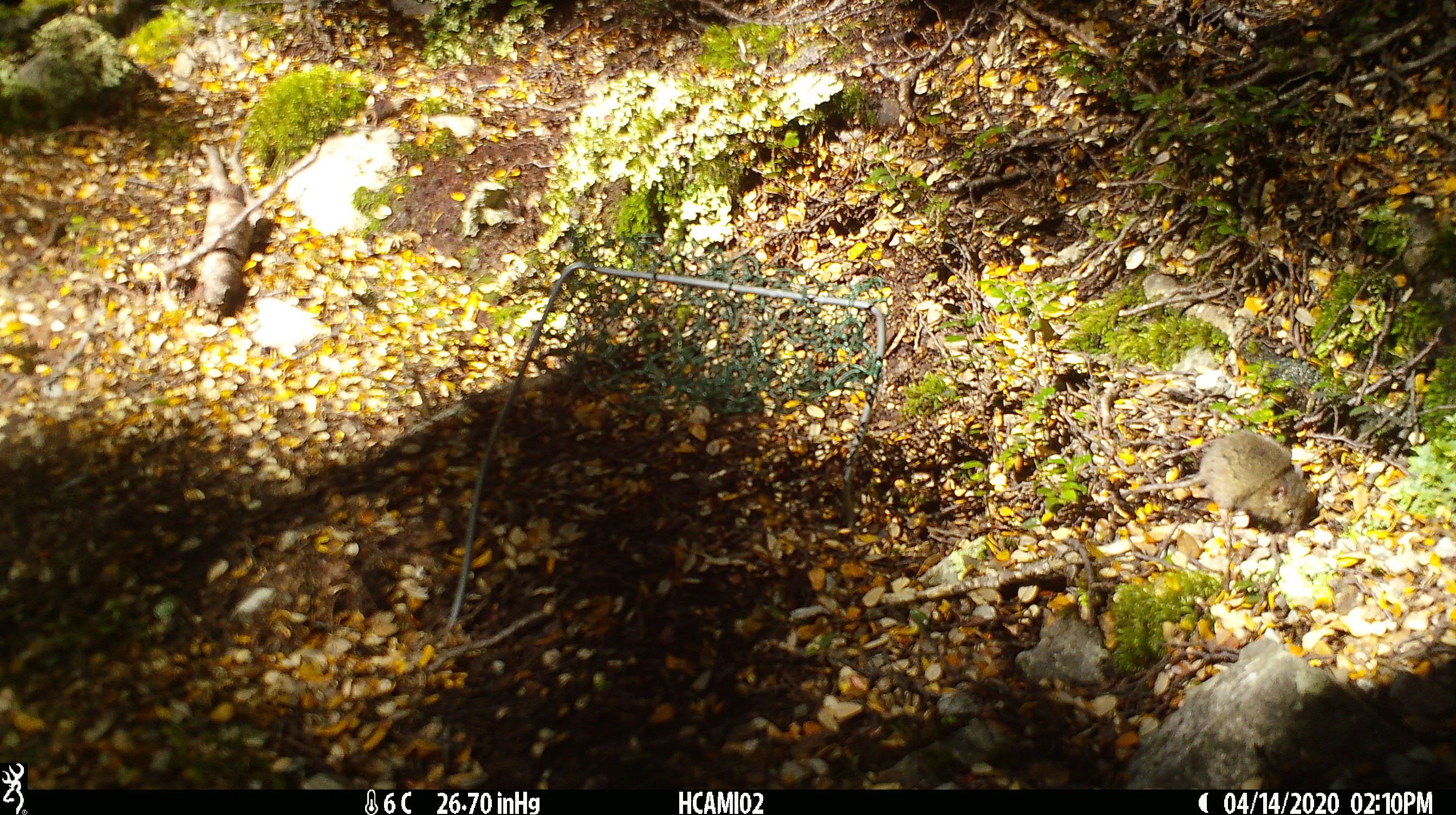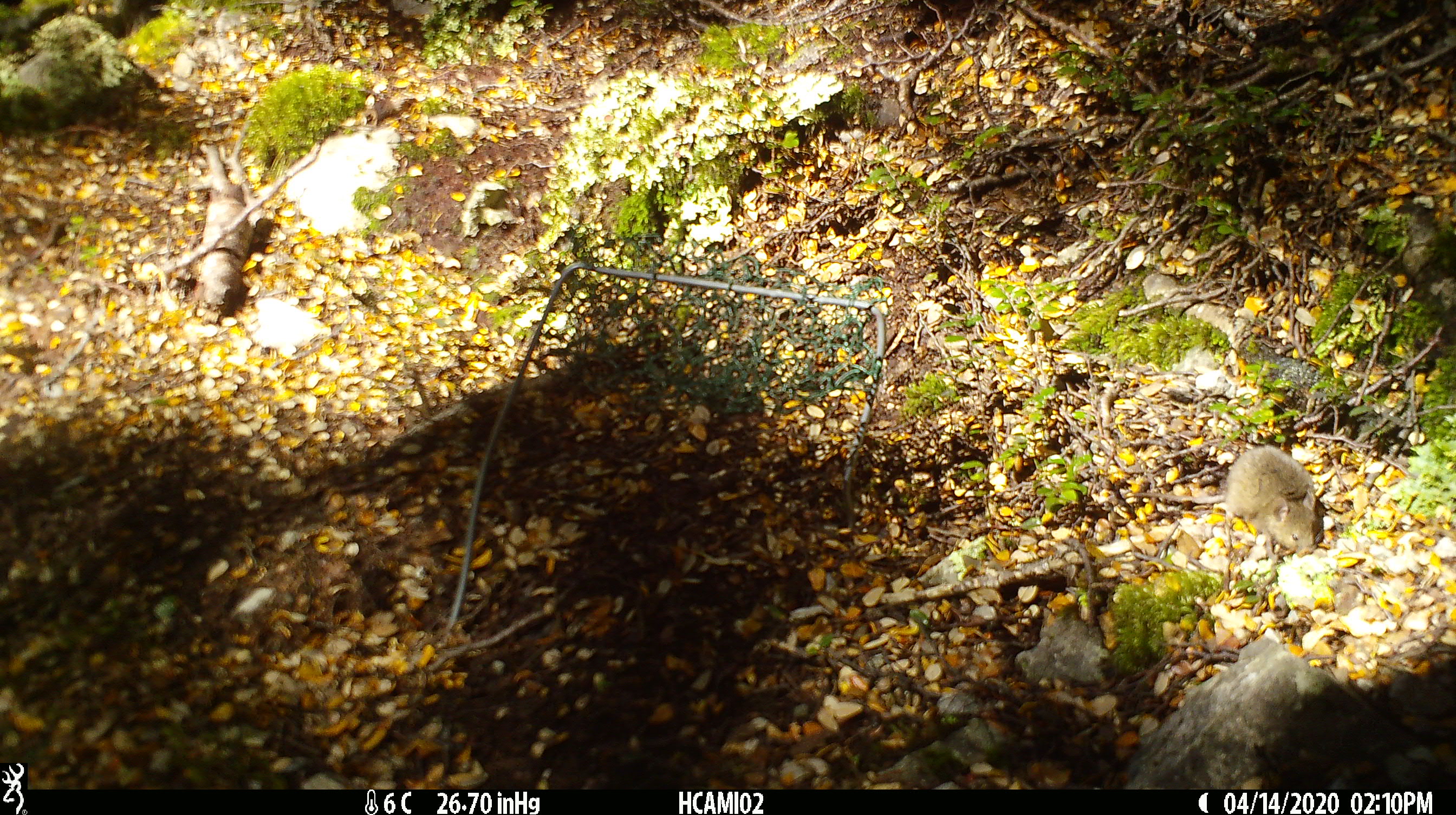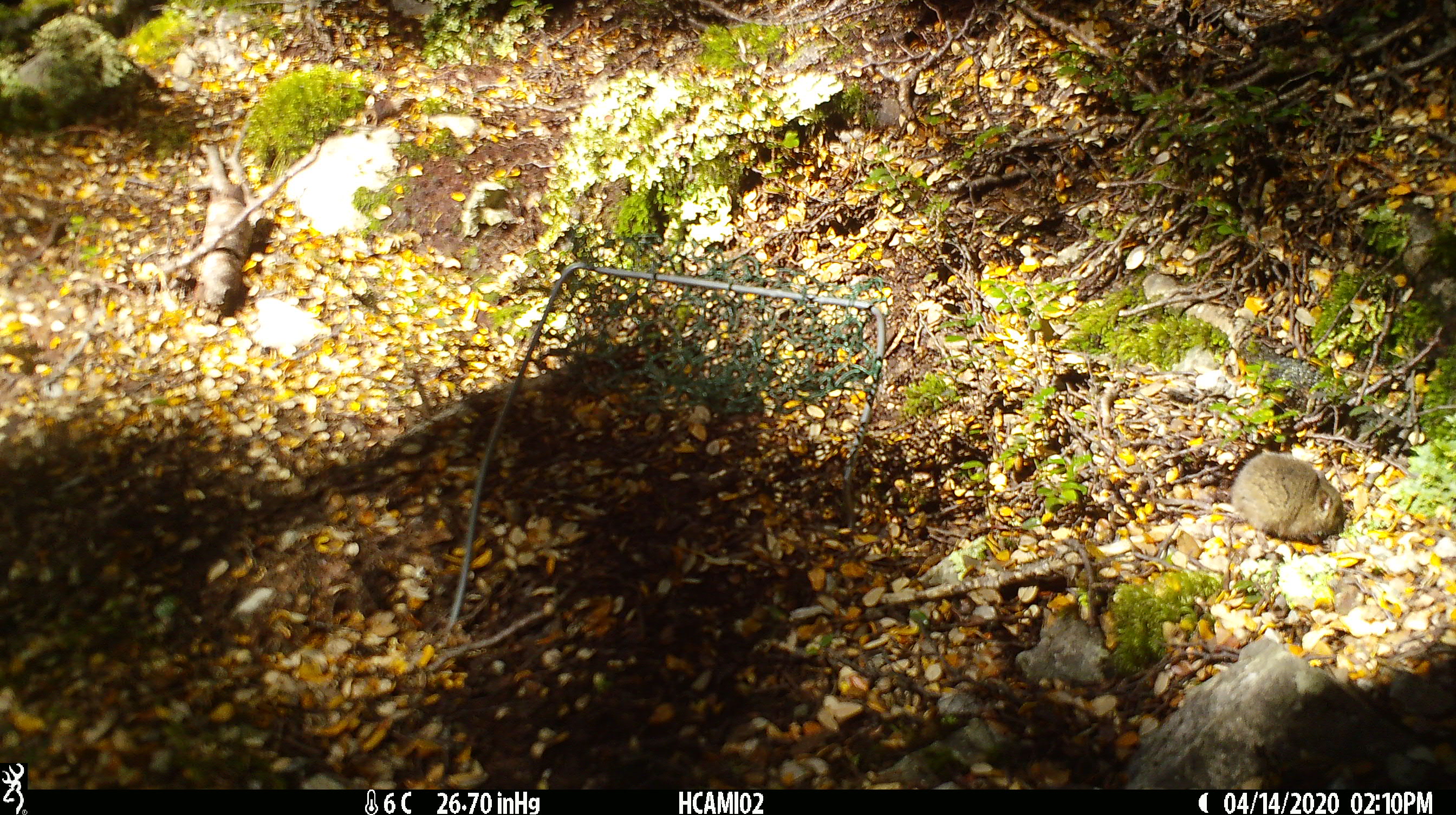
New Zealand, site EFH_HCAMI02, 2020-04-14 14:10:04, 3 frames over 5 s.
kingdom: Animalia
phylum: Chordata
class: Mammalia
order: Rodentia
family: Muridae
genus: Mus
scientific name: Mus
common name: mouse